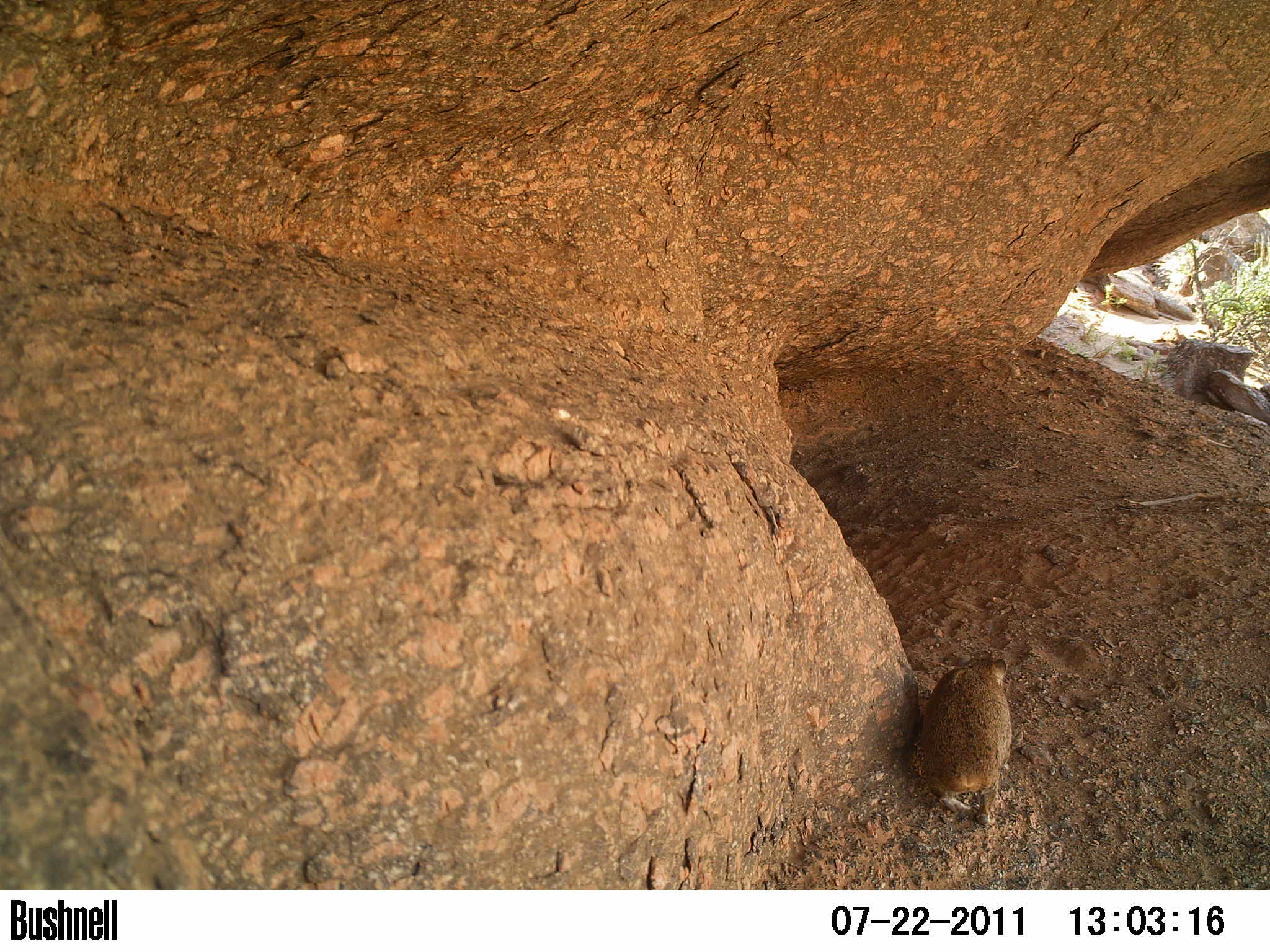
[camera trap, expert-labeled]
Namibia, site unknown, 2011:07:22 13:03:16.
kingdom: Animalia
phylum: Chordata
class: Mammalia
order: Hyracoidea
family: Procaviidae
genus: Procavia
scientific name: Procavia capensis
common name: rock hyrax